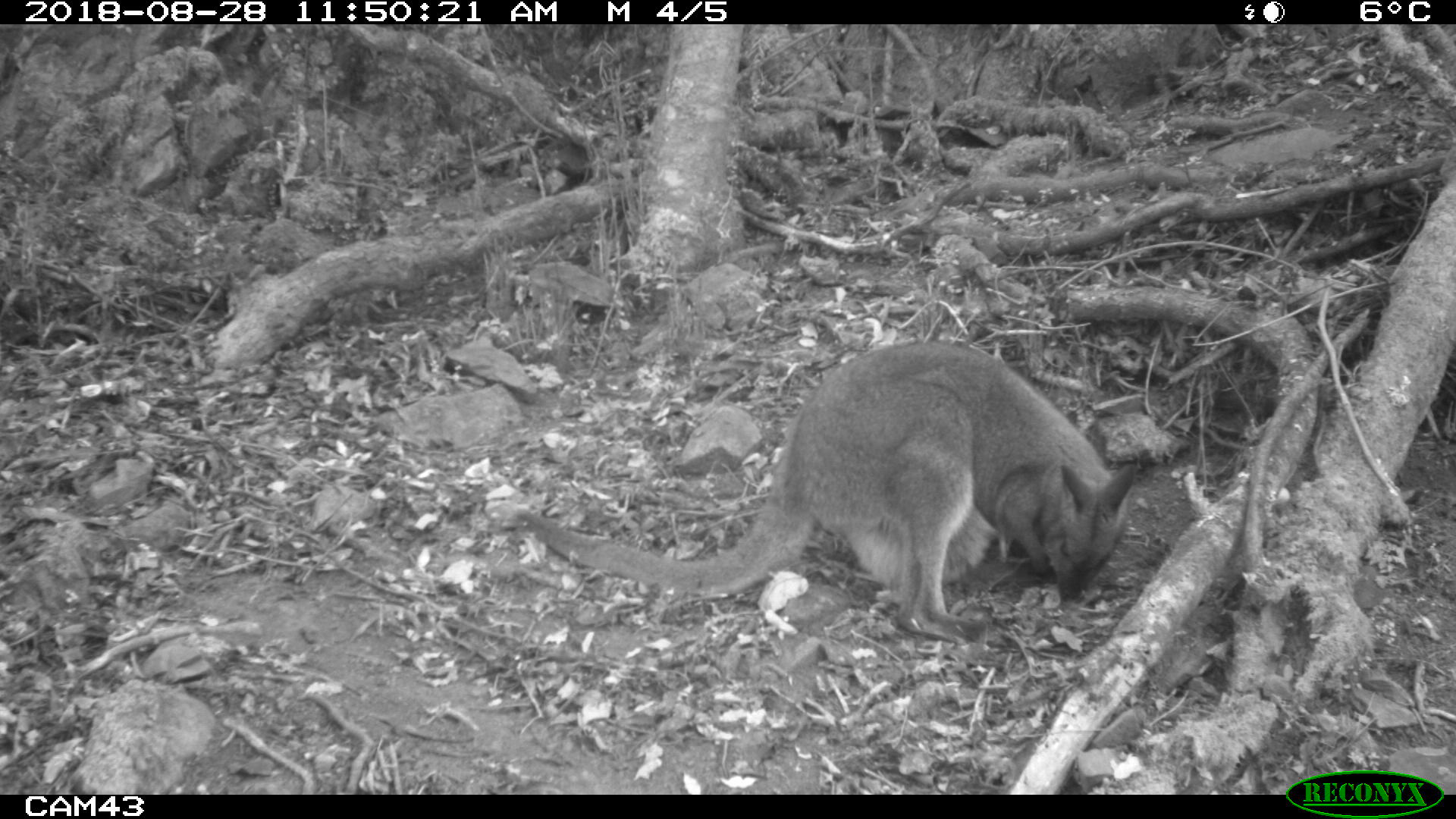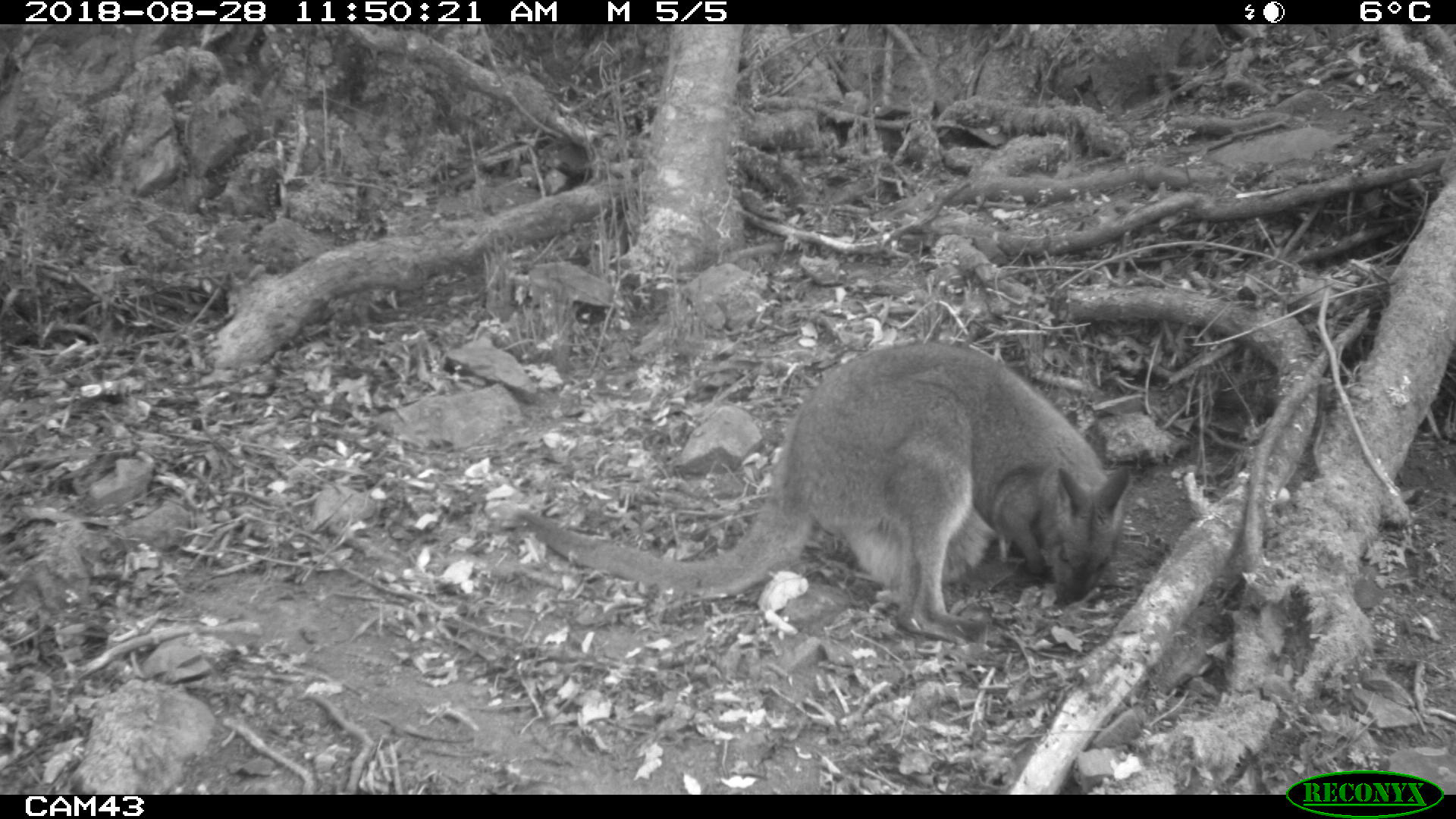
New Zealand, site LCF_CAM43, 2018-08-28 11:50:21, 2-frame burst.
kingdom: Animalia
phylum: Chordata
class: Mammalia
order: Diprotodontia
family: Macropodidae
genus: Notamacropus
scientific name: Notamacropus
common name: wallaby